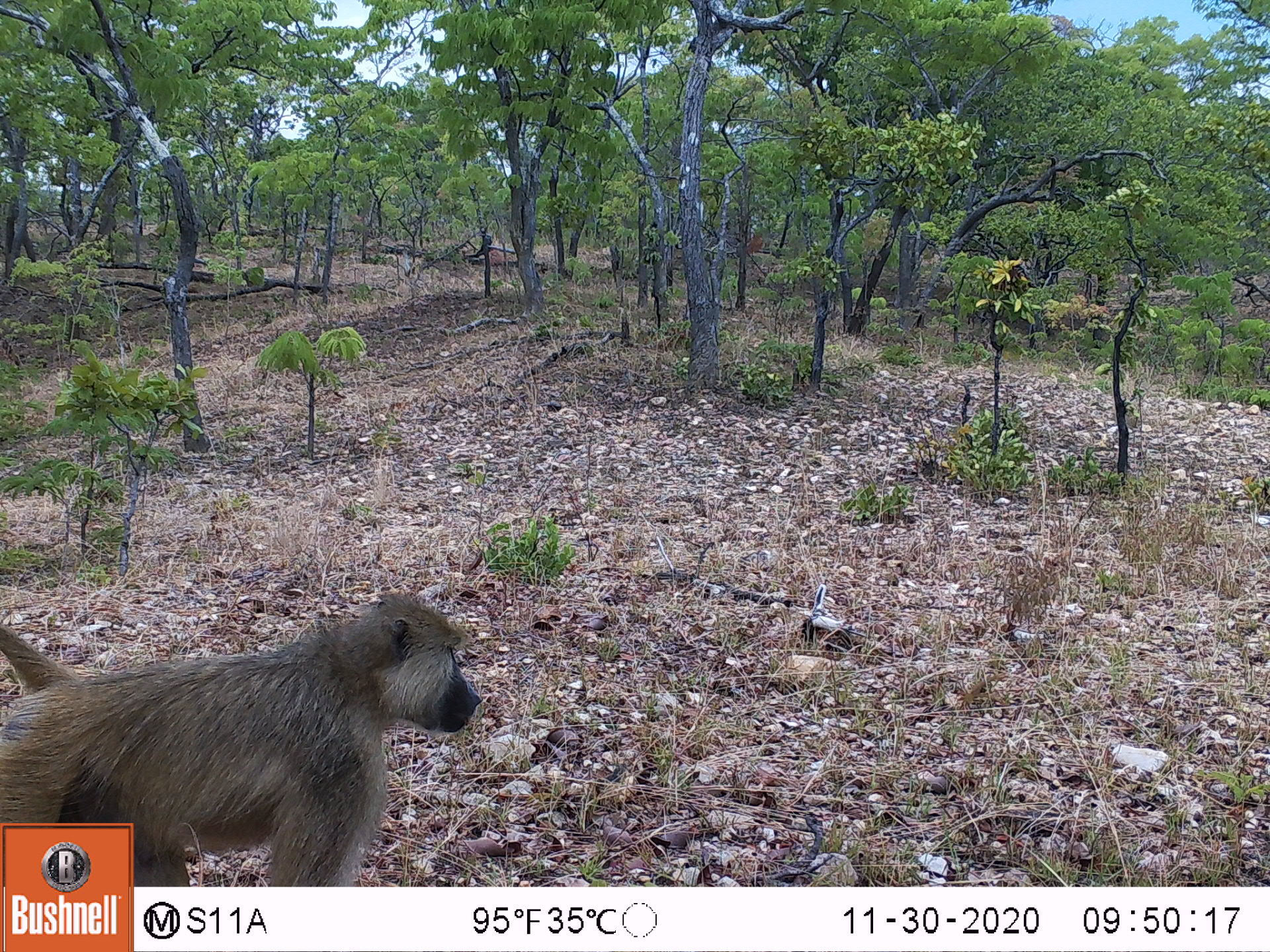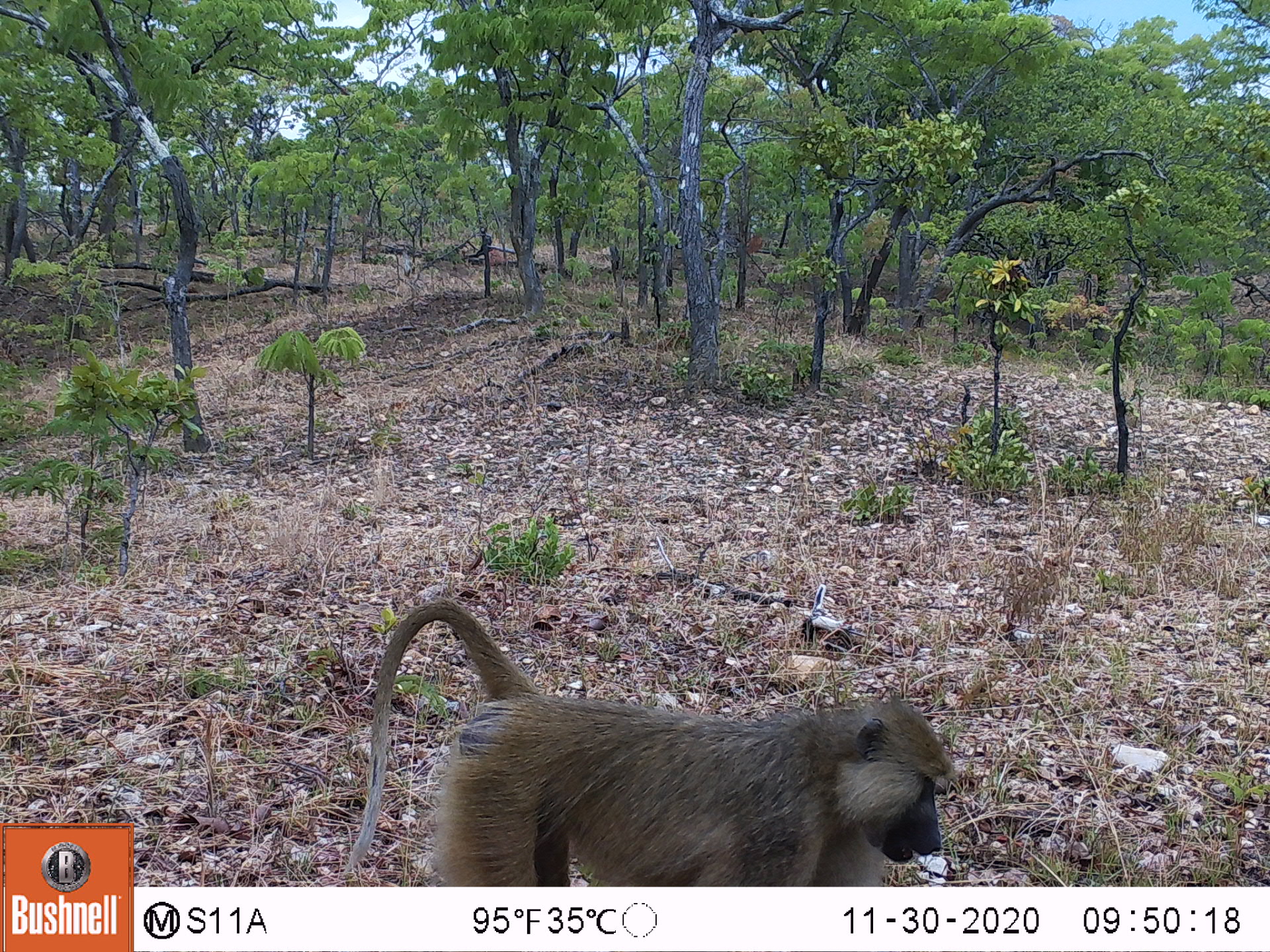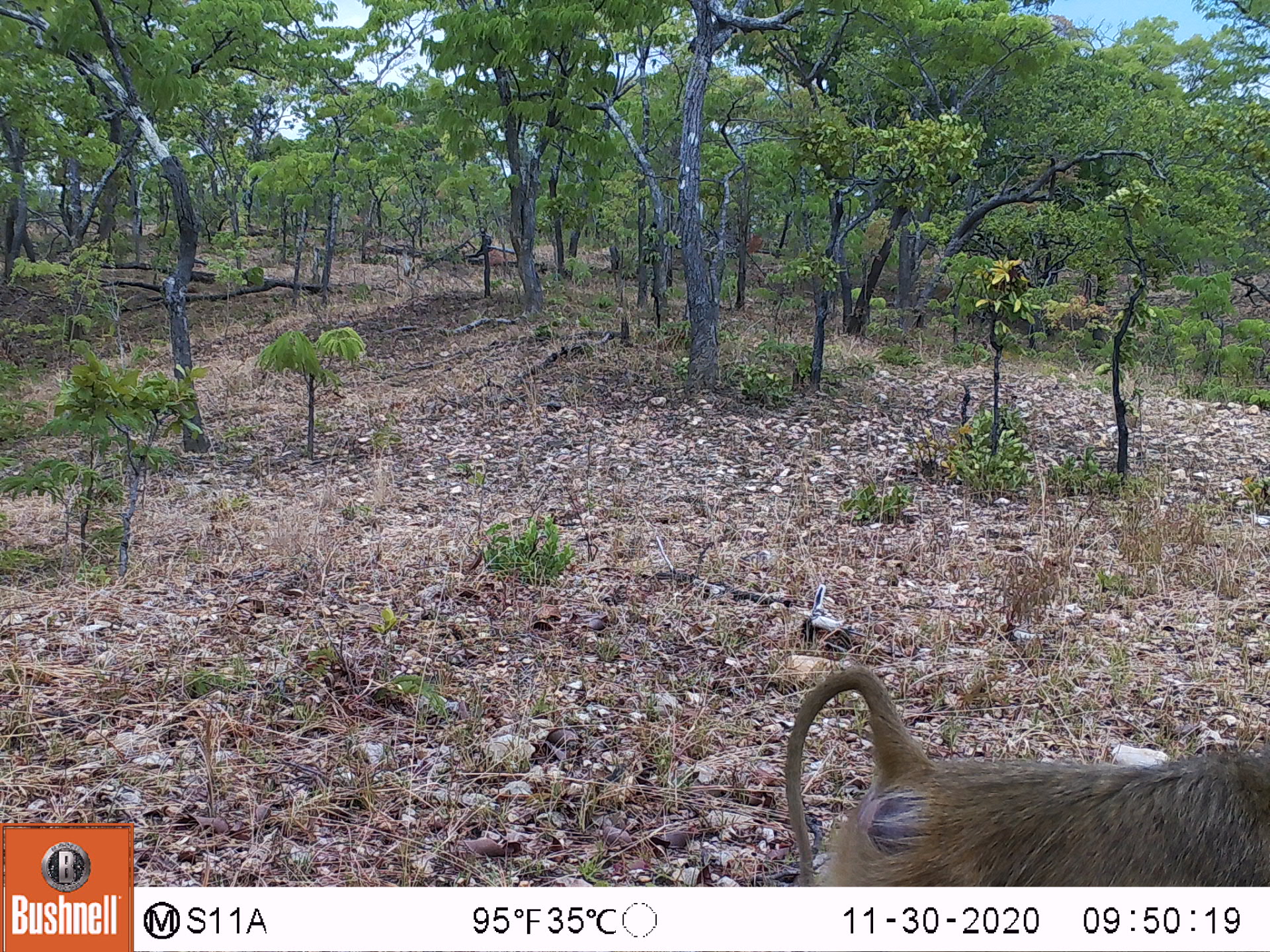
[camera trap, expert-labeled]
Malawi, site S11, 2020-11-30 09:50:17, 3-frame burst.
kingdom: Animalia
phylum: Chordata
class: Mammalia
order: Primates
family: Cercopithecidae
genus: Papio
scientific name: Papio cynocephalus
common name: yellow baboon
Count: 1.